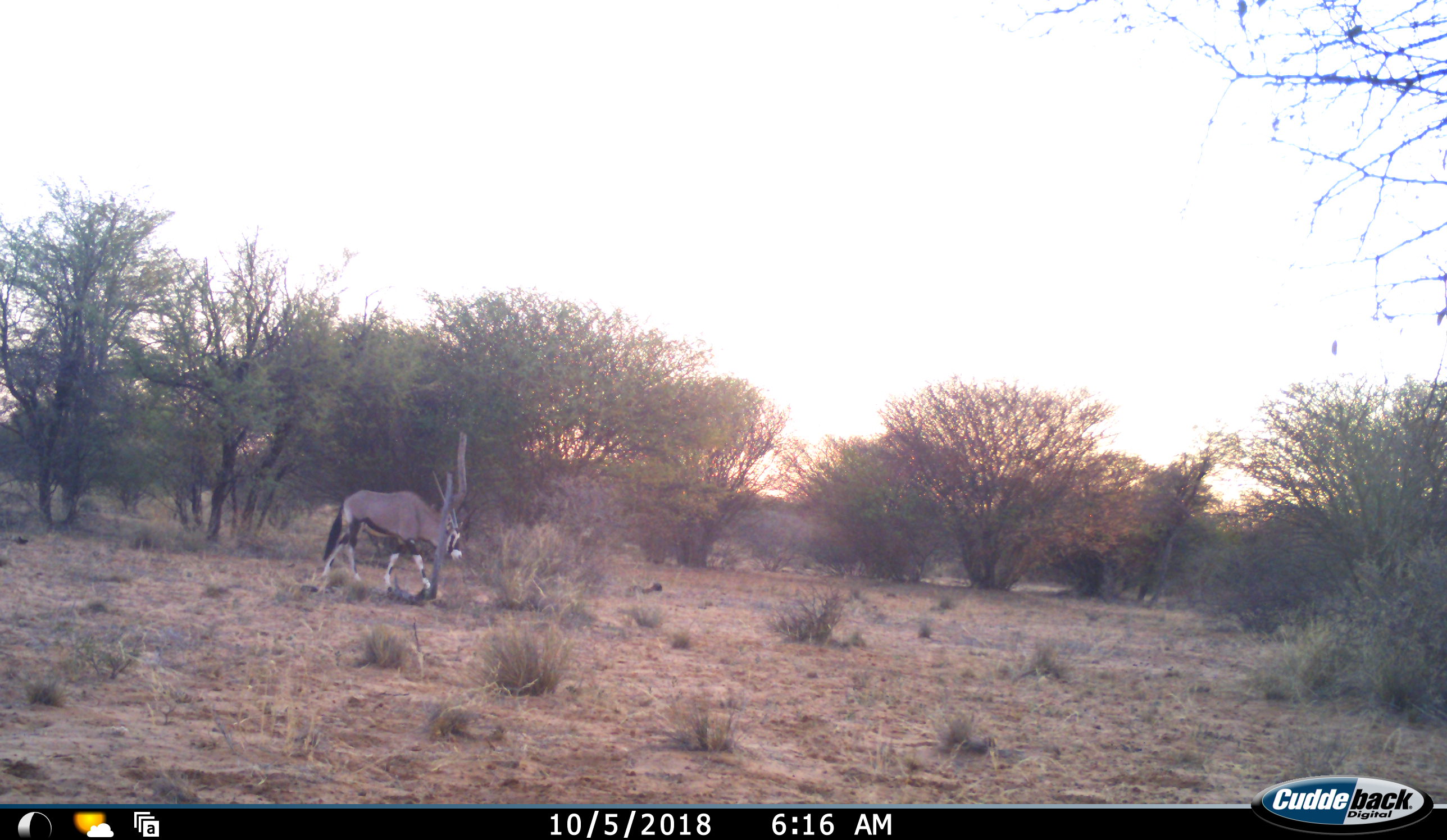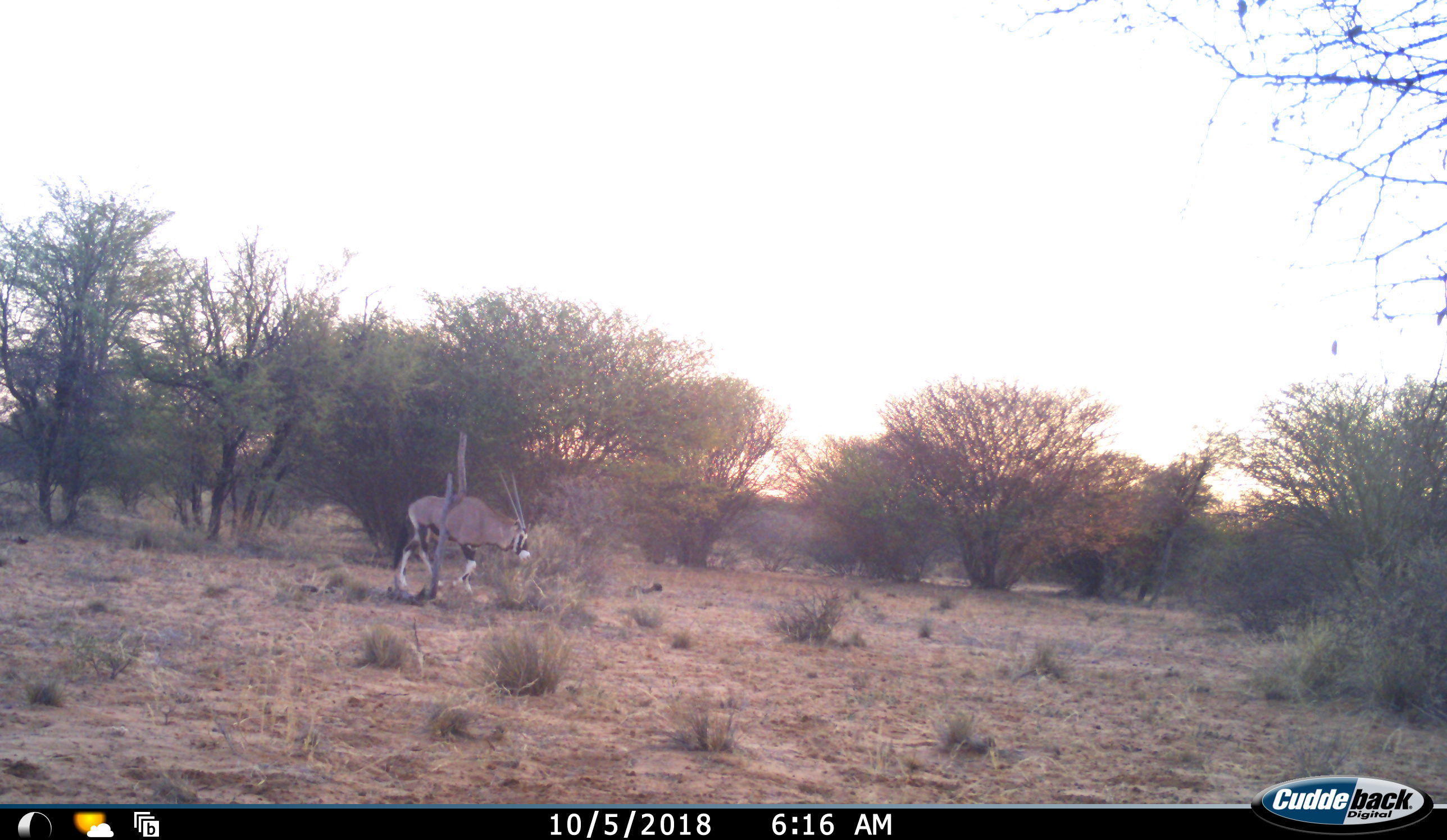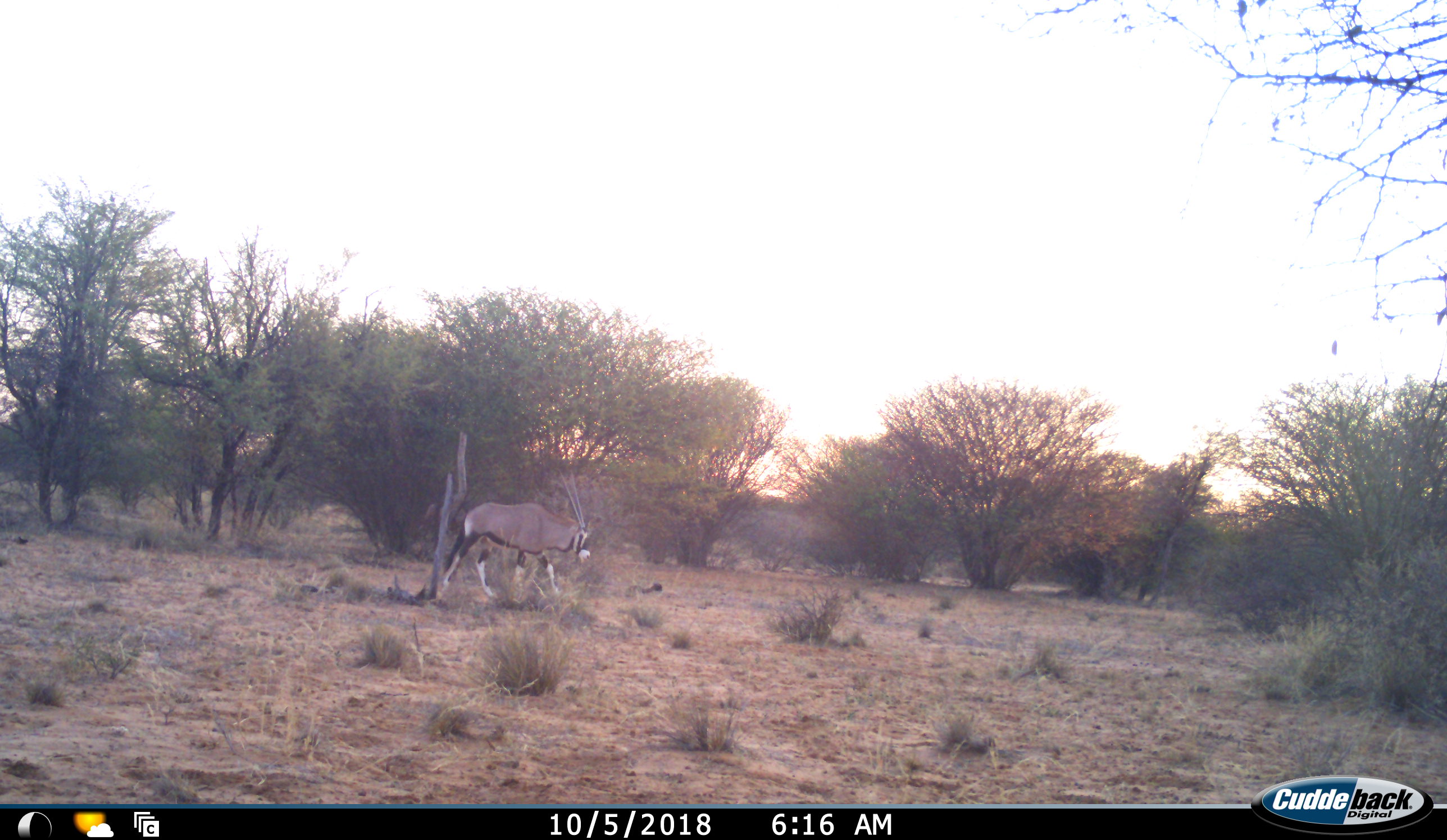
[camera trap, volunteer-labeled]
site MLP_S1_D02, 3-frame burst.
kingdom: Animalia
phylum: Chordata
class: Mammalia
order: Artiodactyla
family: Bovidae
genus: Oryx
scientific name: Oryx gazella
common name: gemsbok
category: oryx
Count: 1.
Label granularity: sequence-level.